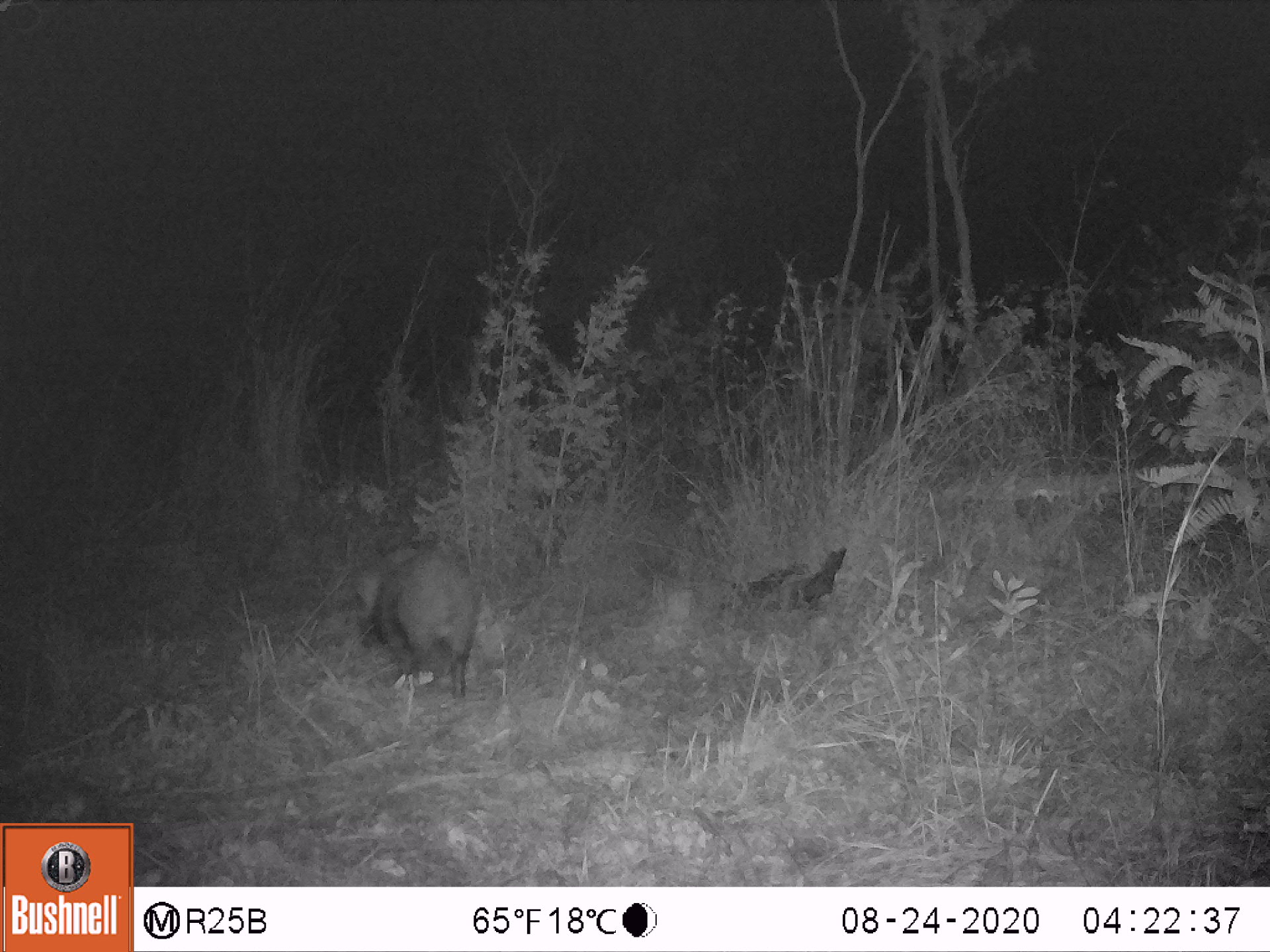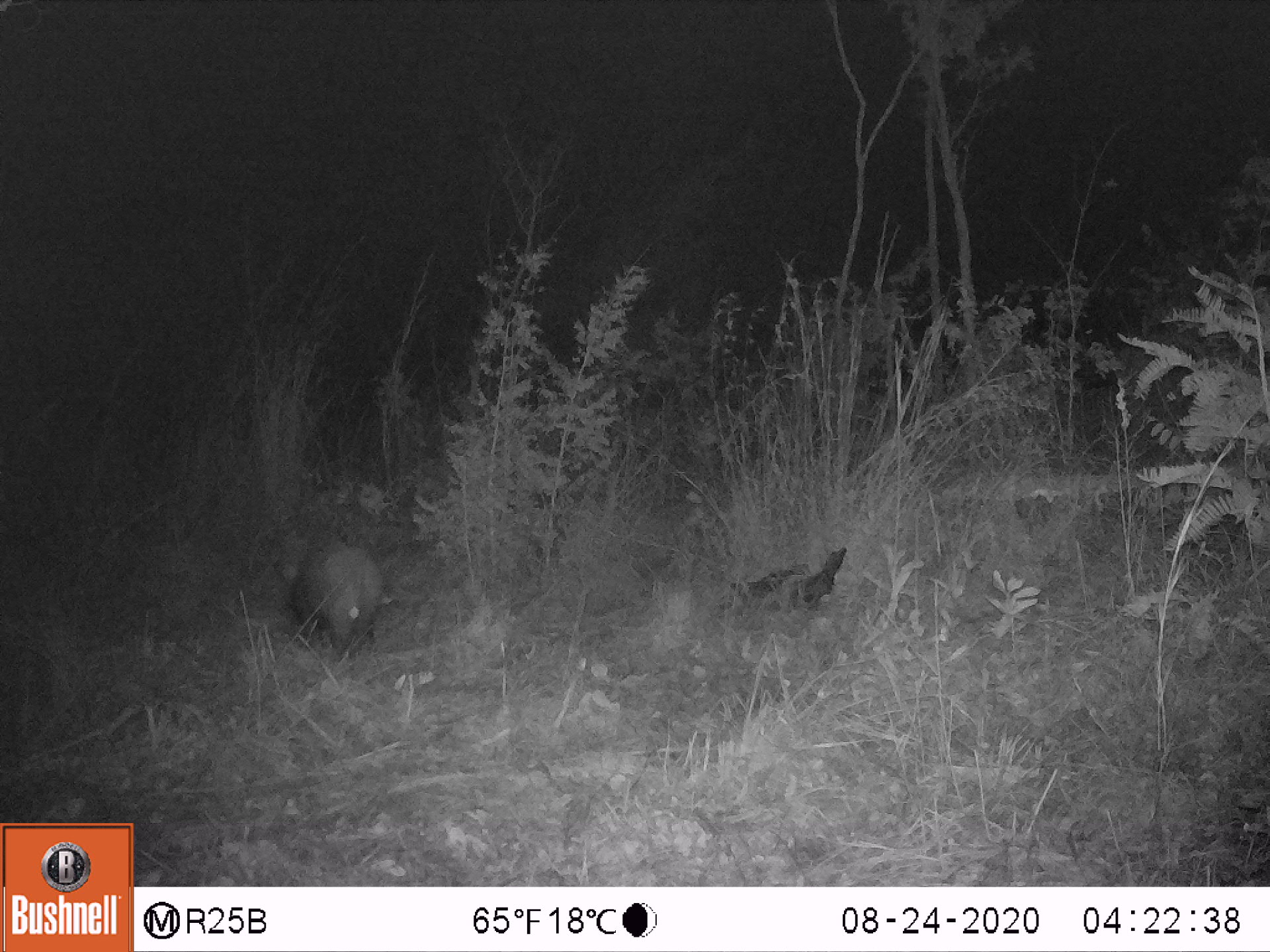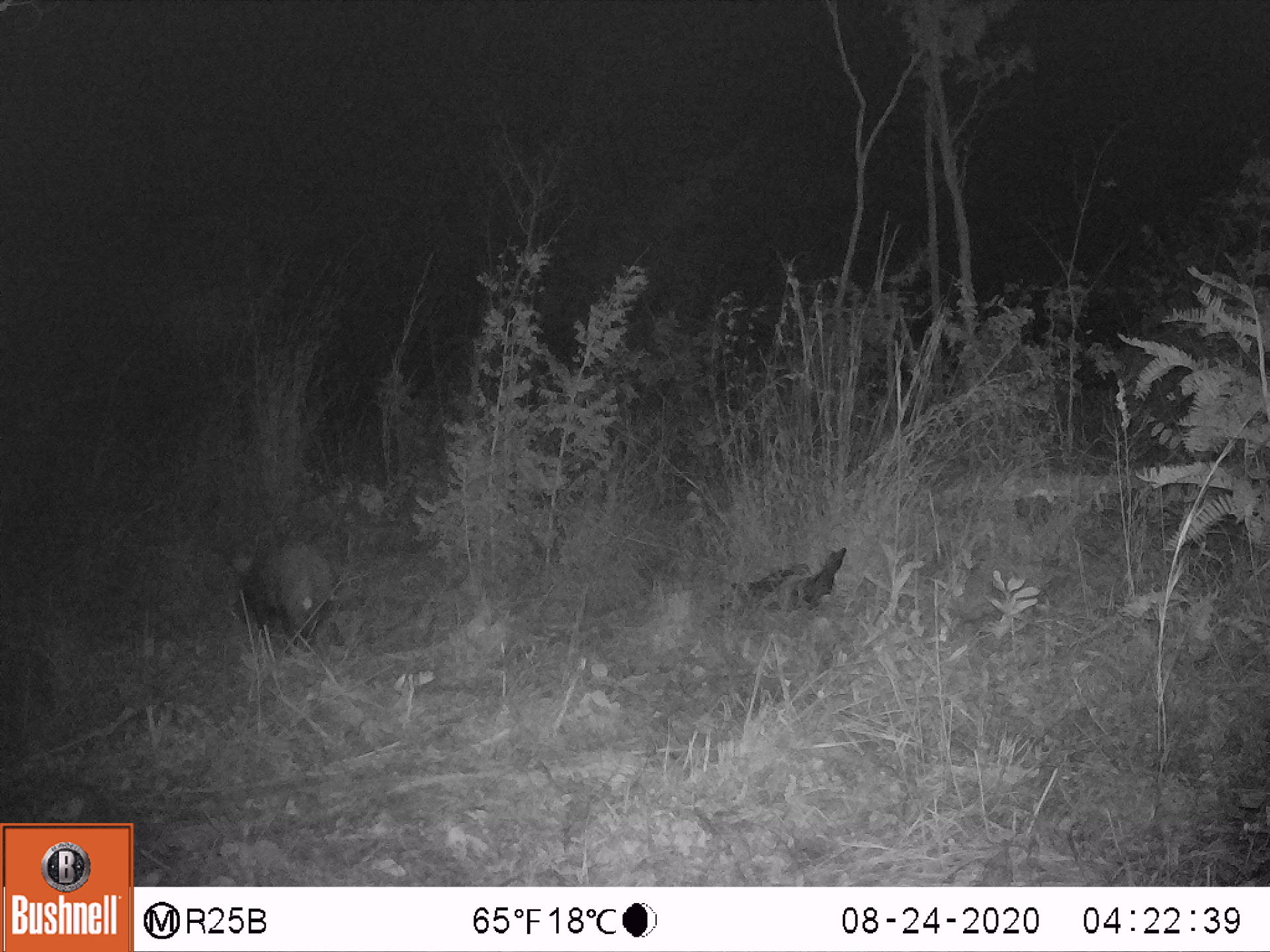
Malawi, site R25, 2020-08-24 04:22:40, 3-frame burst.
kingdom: Animalia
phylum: Chordata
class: Mammalia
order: Artiodactyla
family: Suidae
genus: Potamochoerus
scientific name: Potamochoerus larvatus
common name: bushpig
Bushpig (Potamochoerus larvatus), count 1.